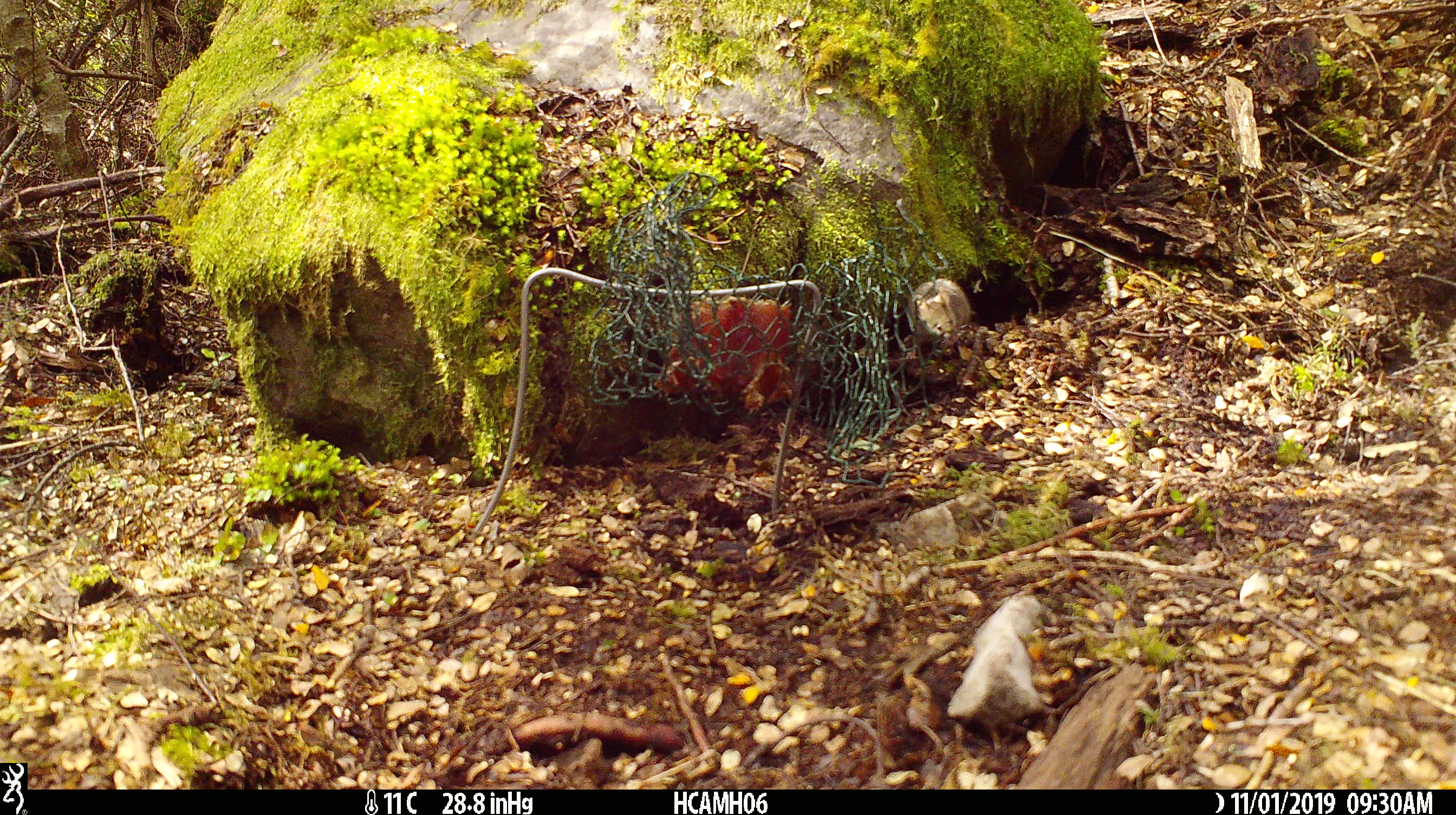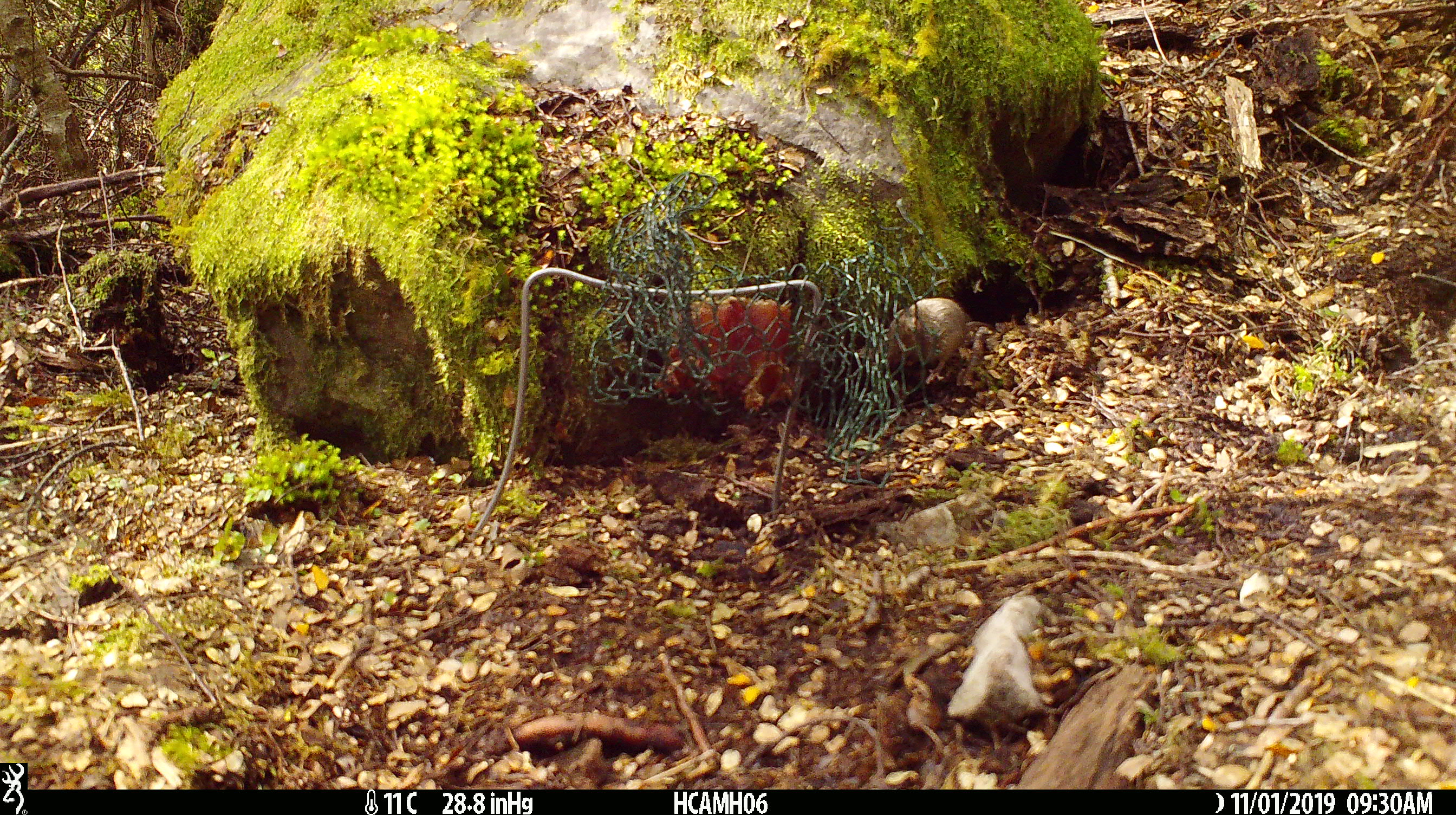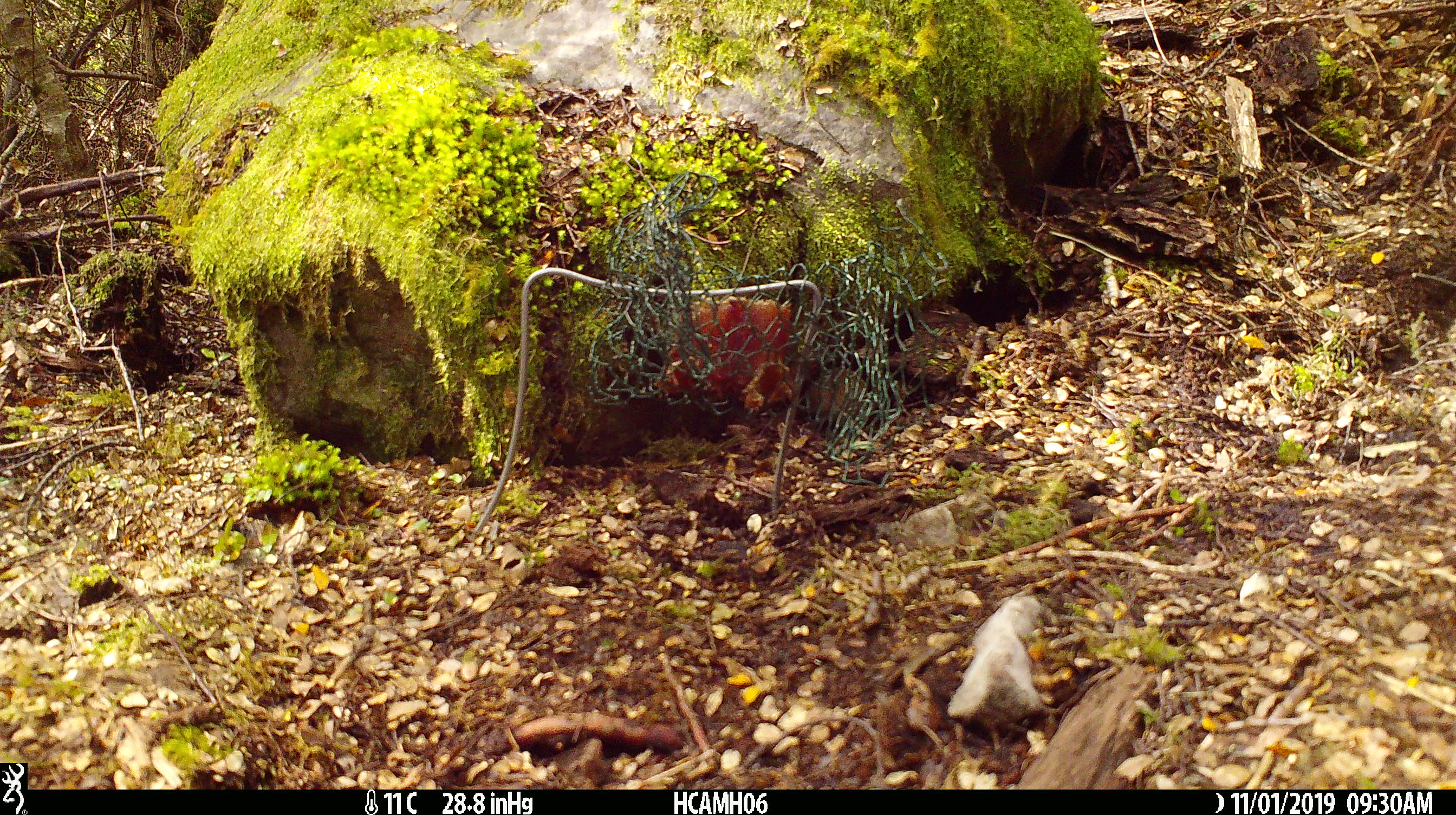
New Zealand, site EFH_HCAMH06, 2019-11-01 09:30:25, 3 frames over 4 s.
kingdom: Animalia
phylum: Chordata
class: Mammalia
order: Rodentia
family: Muridae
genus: Mus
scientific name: Mus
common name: mouse